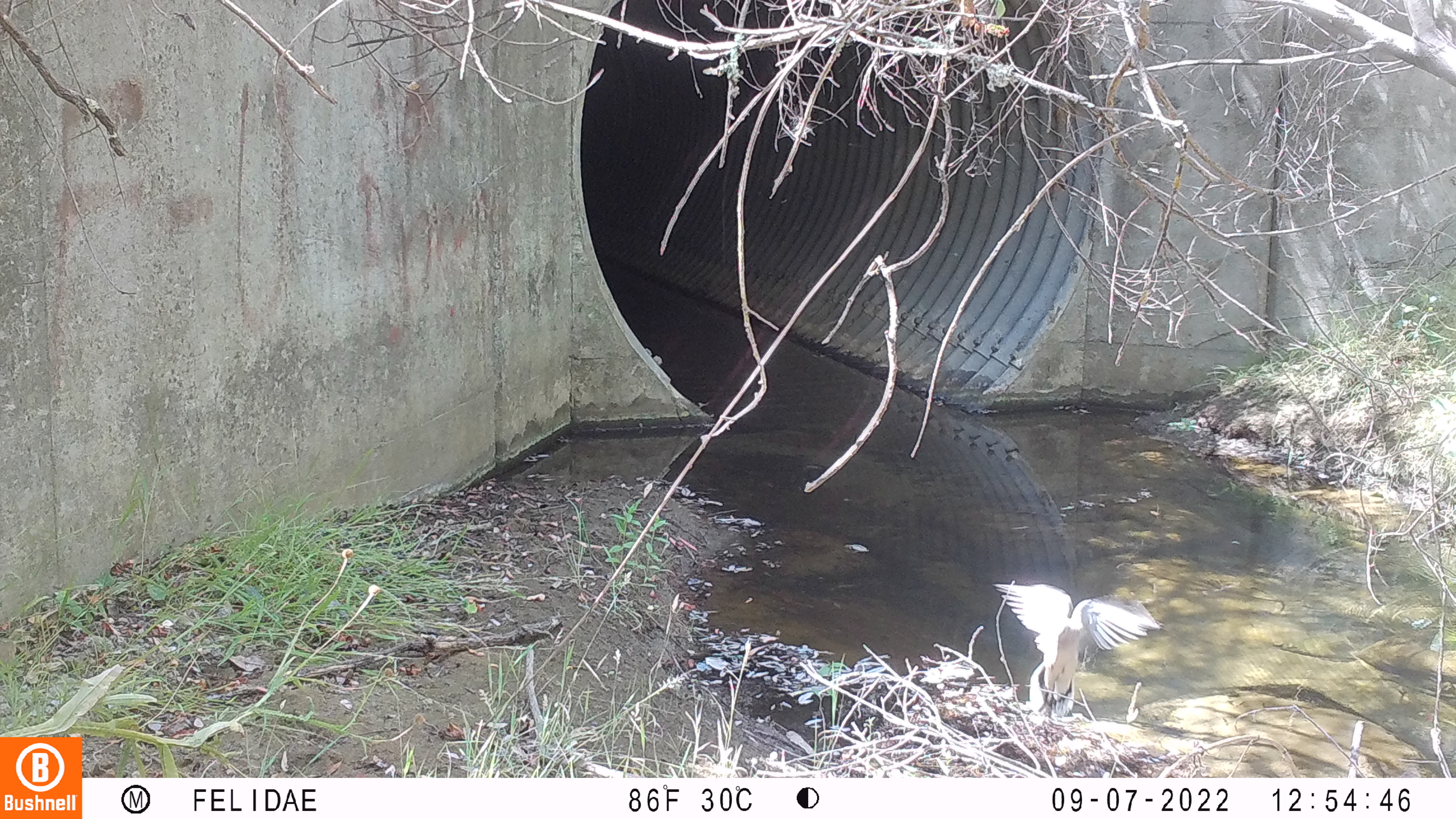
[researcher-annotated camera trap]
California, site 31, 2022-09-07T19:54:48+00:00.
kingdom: Animalia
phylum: Chordata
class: Aves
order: Columbiformes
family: Columbidae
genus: Zenaida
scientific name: Zenaida macroura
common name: mourning dove